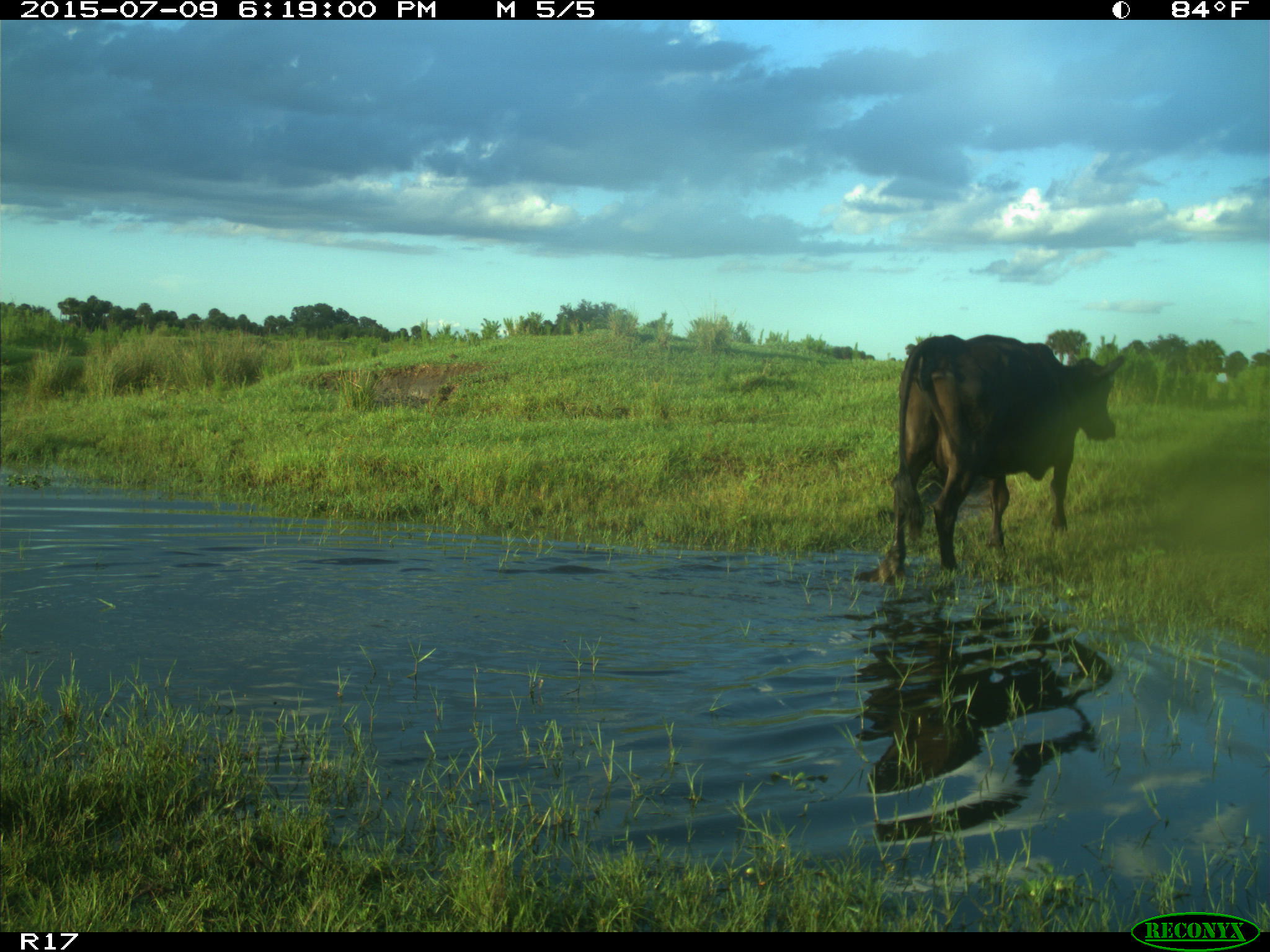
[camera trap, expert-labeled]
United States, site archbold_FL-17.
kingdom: Animalia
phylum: Chordata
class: Mammalia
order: Artiodactyla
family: Bovidae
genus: Bos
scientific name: Bos taurus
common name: domestic cow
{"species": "Bos taurus (domestic cow)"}